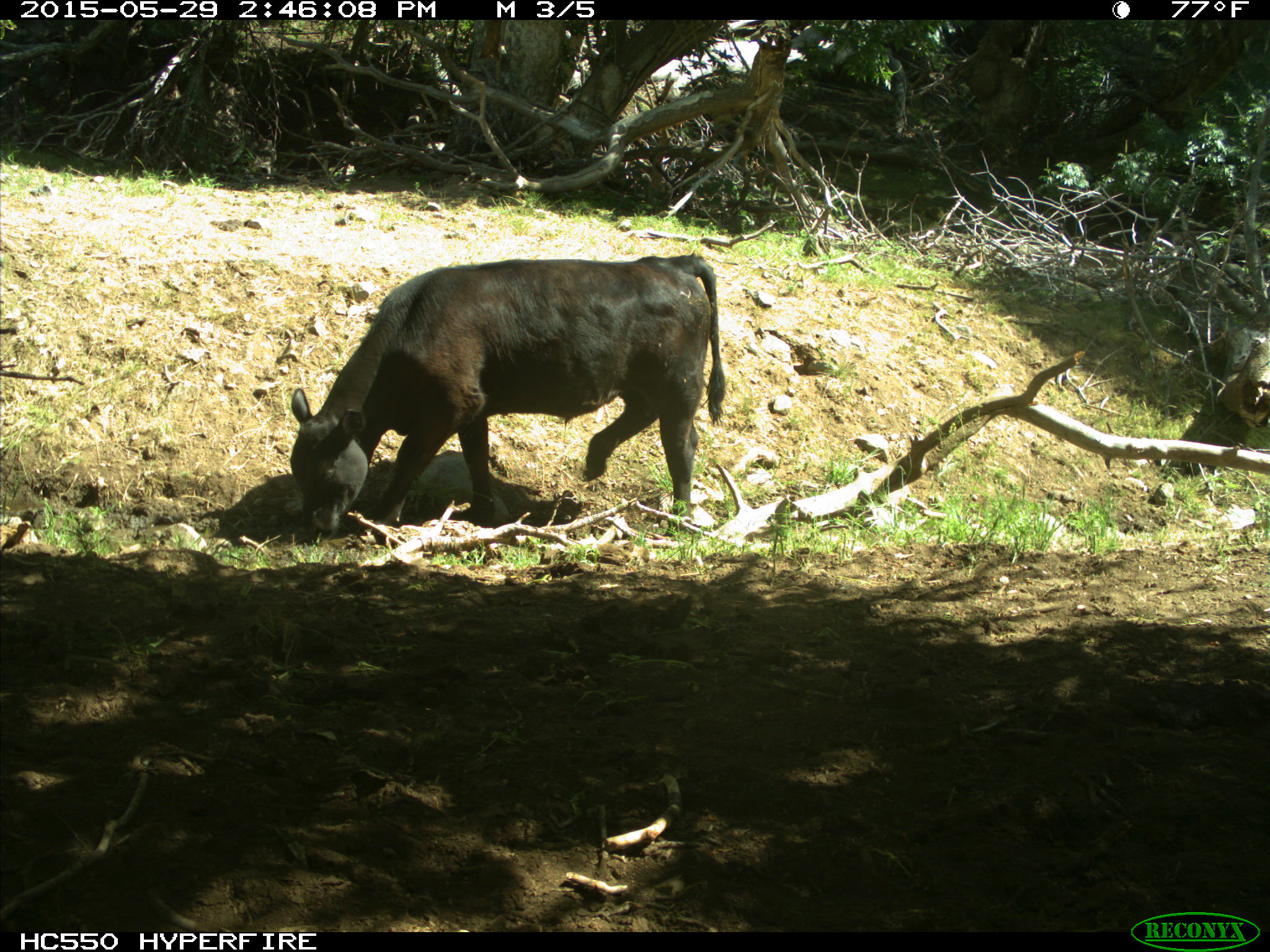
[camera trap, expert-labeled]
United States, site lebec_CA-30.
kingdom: Animalia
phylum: Chordata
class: Mammalia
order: Artiodactyla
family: Bovidae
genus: Bos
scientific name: Bos taurus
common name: domestic cow